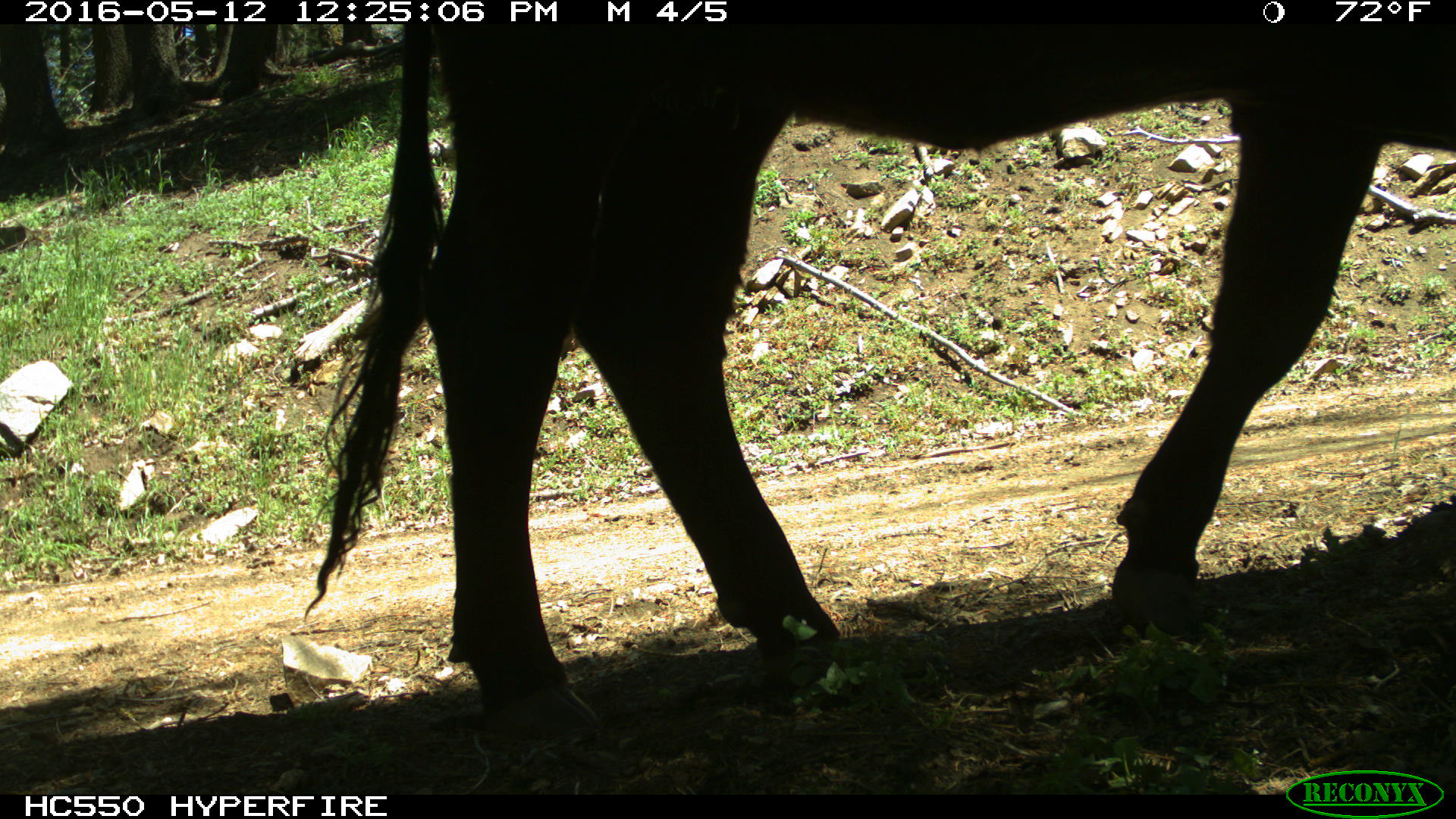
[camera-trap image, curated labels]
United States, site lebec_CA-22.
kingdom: Animalia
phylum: Chordata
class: Mammalia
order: Artiodactyla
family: Bovidae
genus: Bos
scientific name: Bos taurus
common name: domestic cow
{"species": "Bos taurus (domestic cow)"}